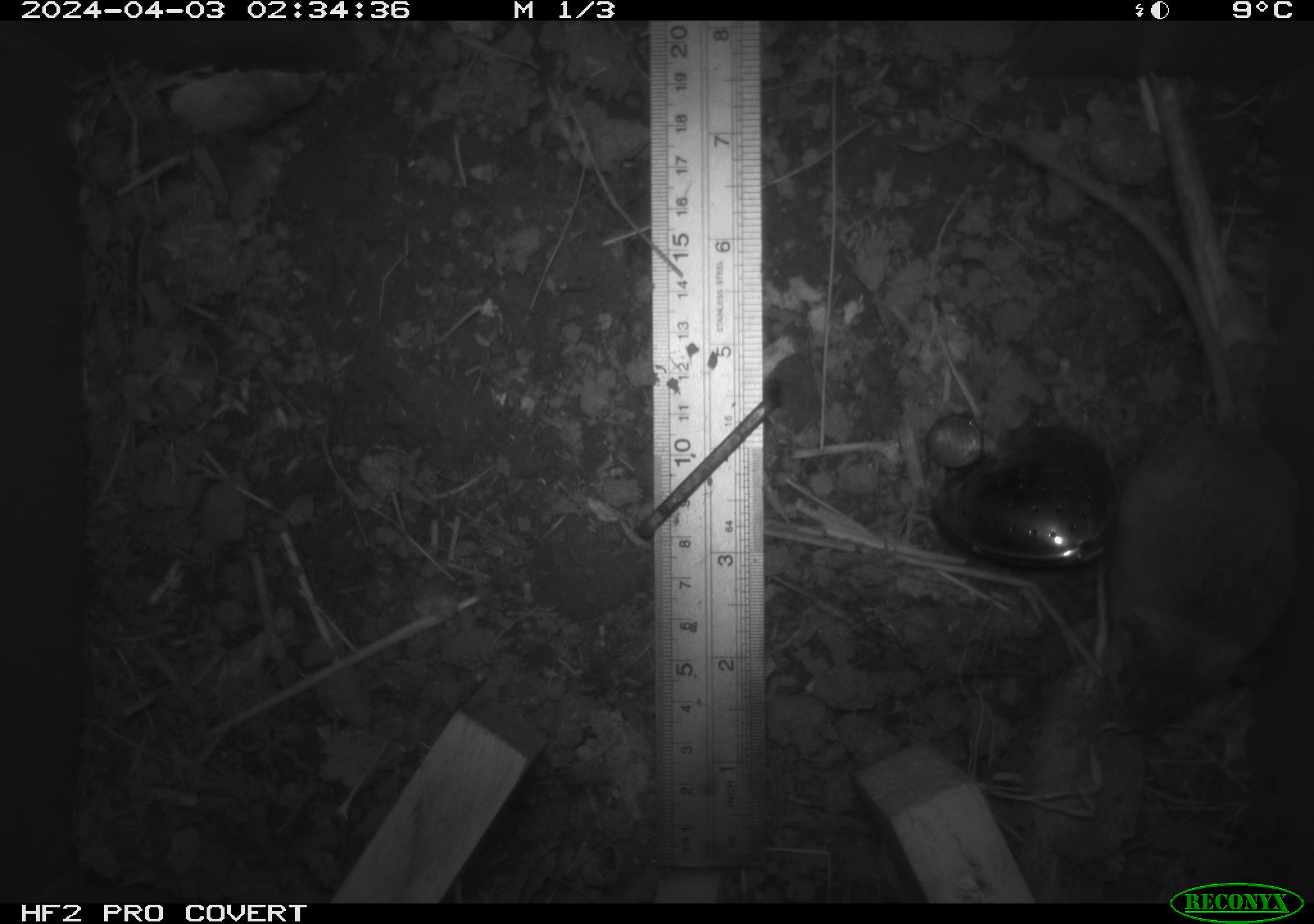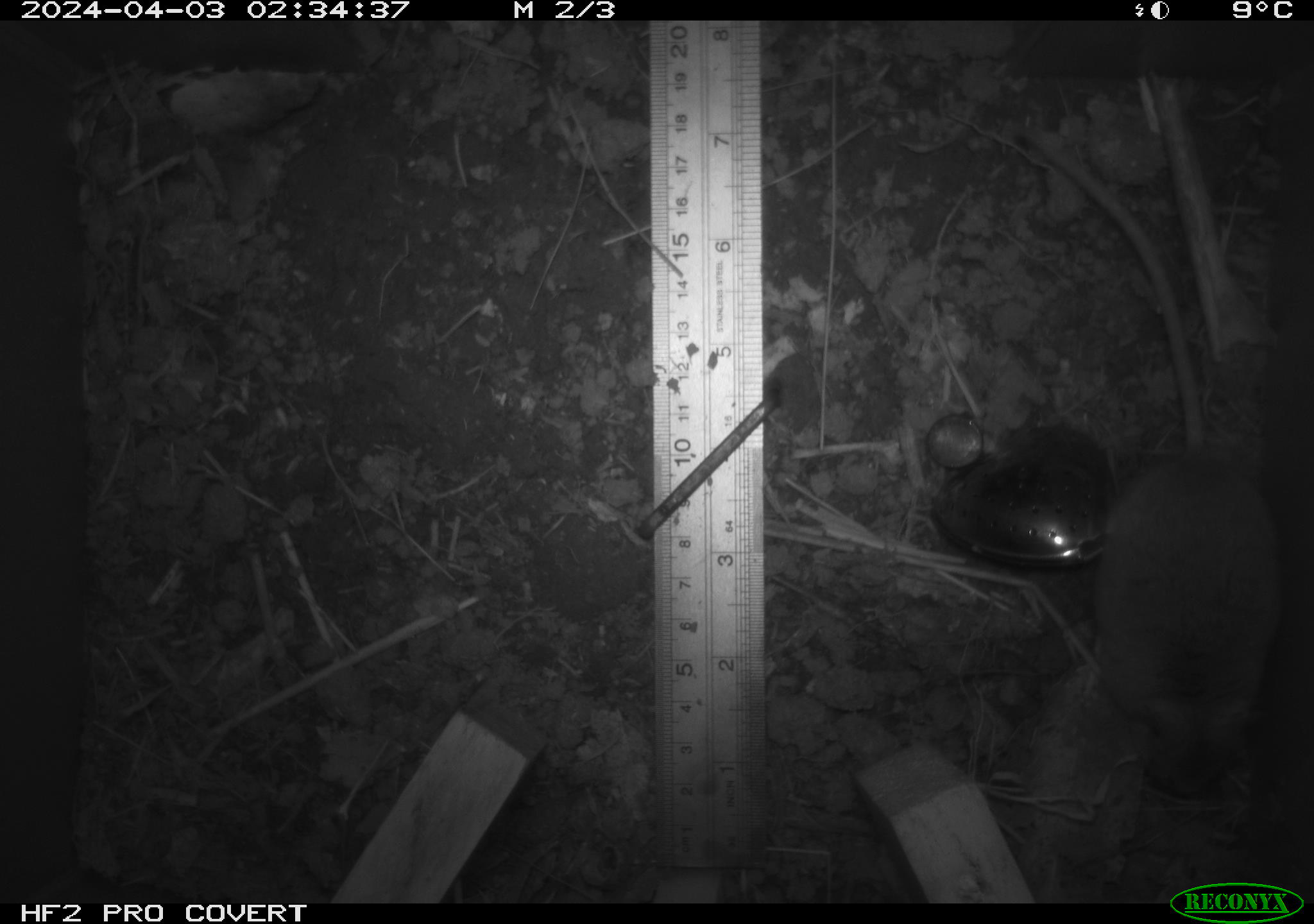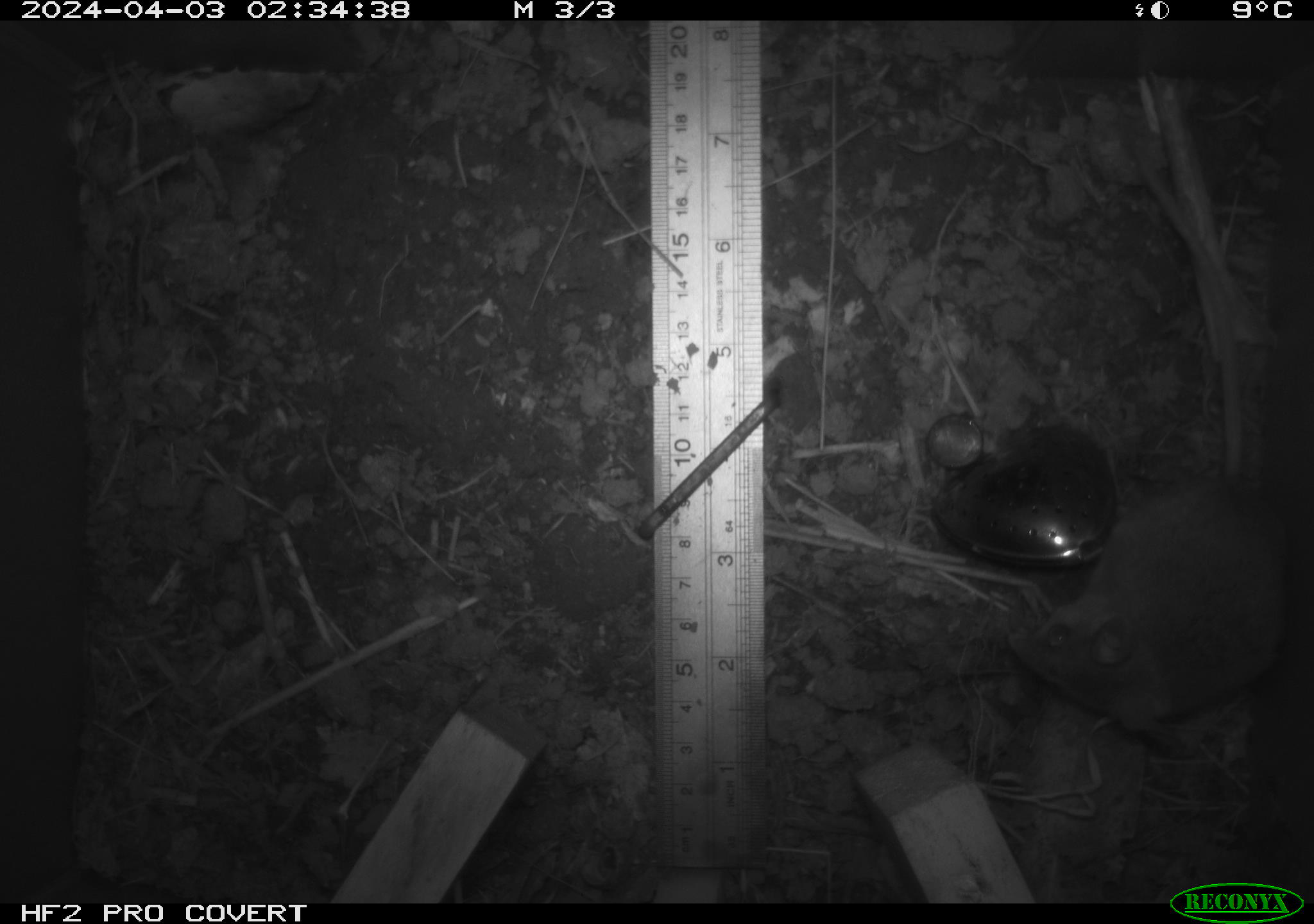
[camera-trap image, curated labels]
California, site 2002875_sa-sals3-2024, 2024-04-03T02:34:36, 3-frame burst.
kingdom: Animalia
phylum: Chordata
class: Mammalia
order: Rodentia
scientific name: Rodentia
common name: mouse species